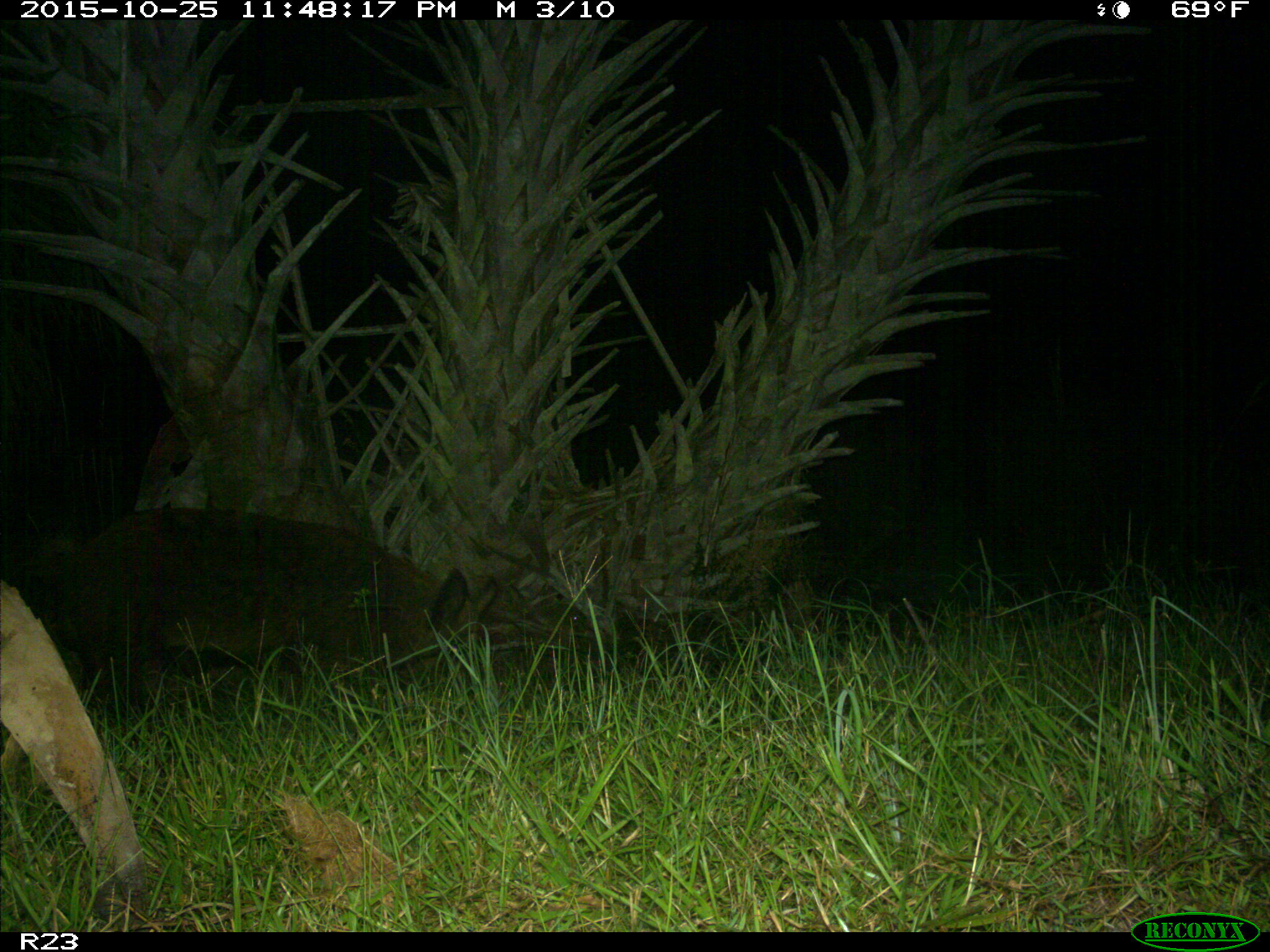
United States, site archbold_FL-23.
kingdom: Animalia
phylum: Chordata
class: Mammalia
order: Artiodactyla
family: Suidae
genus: Sus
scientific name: Sus scrofa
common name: wild boar